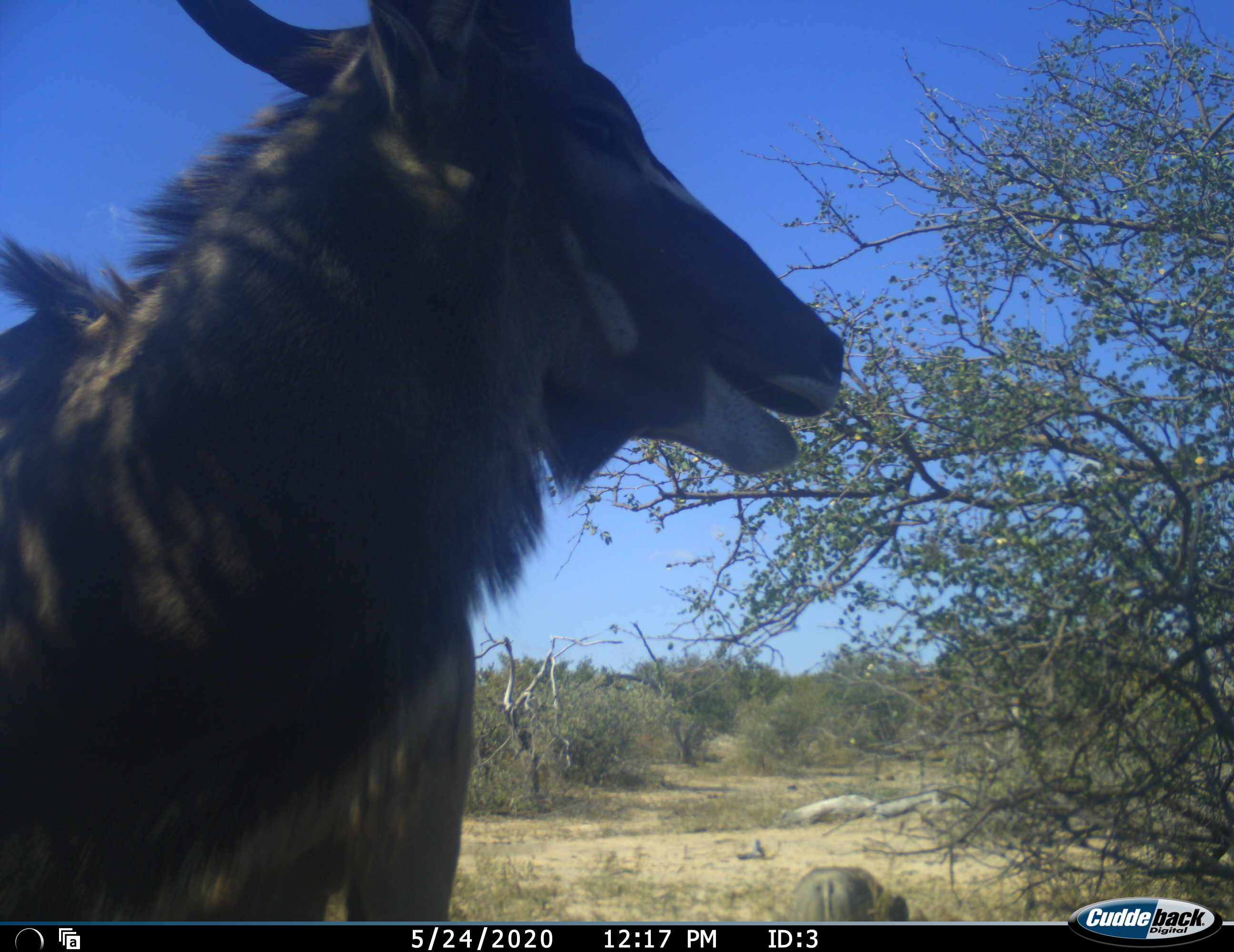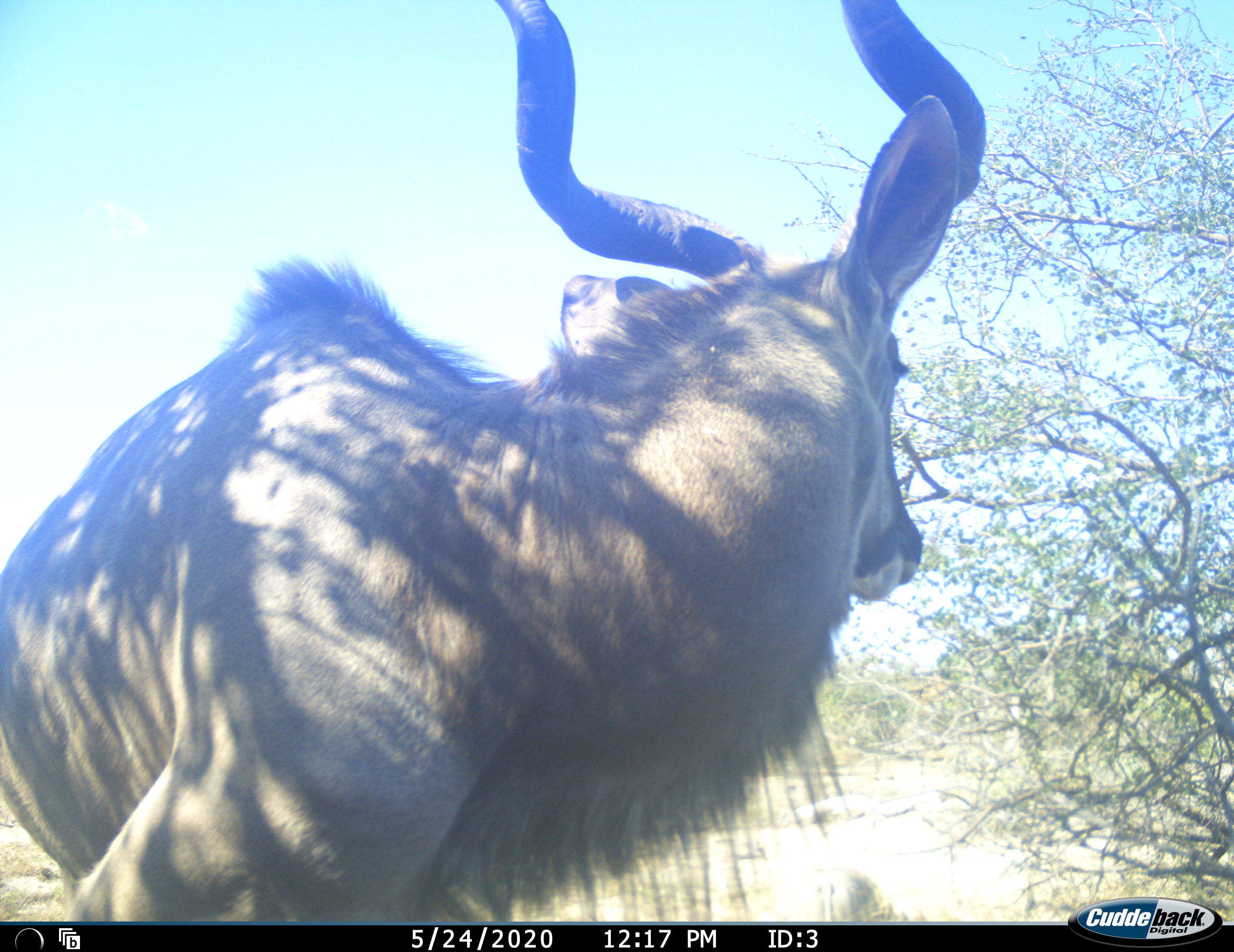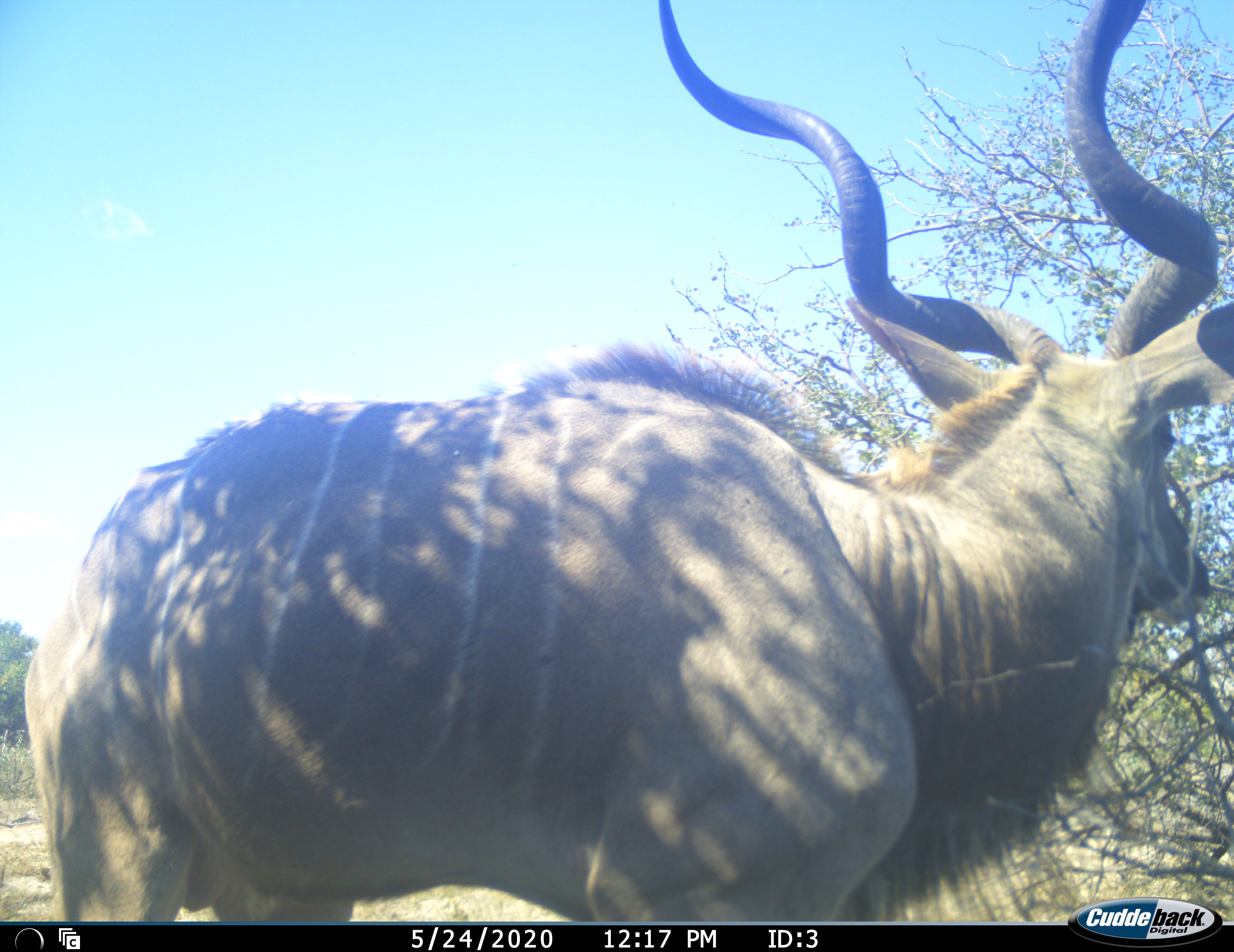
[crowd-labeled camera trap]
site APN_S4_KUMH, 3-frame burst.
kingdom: Animalia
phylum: Chordata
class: Mammalia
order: Artiodactyla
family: Bovidae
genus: Tragelaphus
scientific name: Tragelaphus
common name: kudu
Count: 1.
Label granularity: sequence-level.